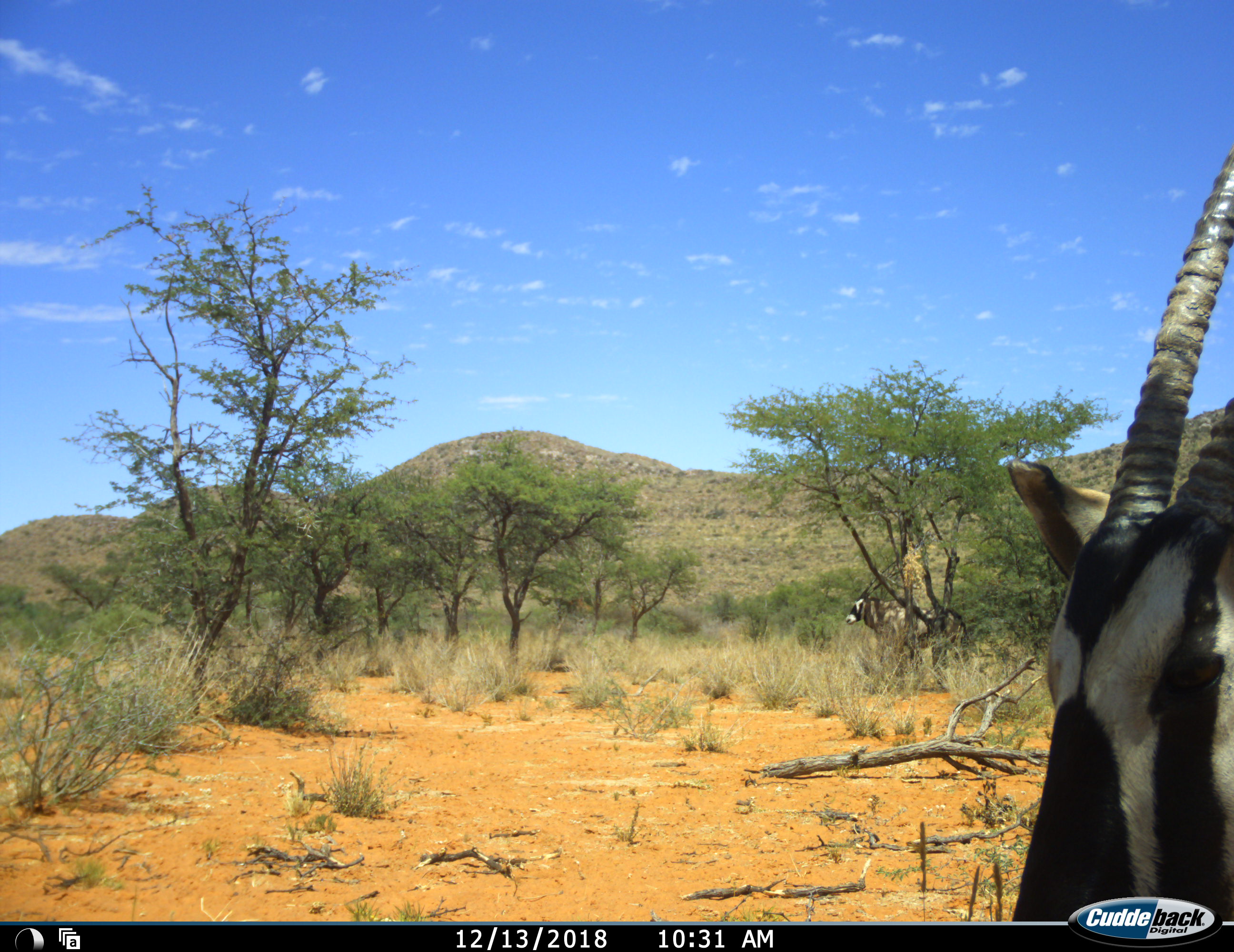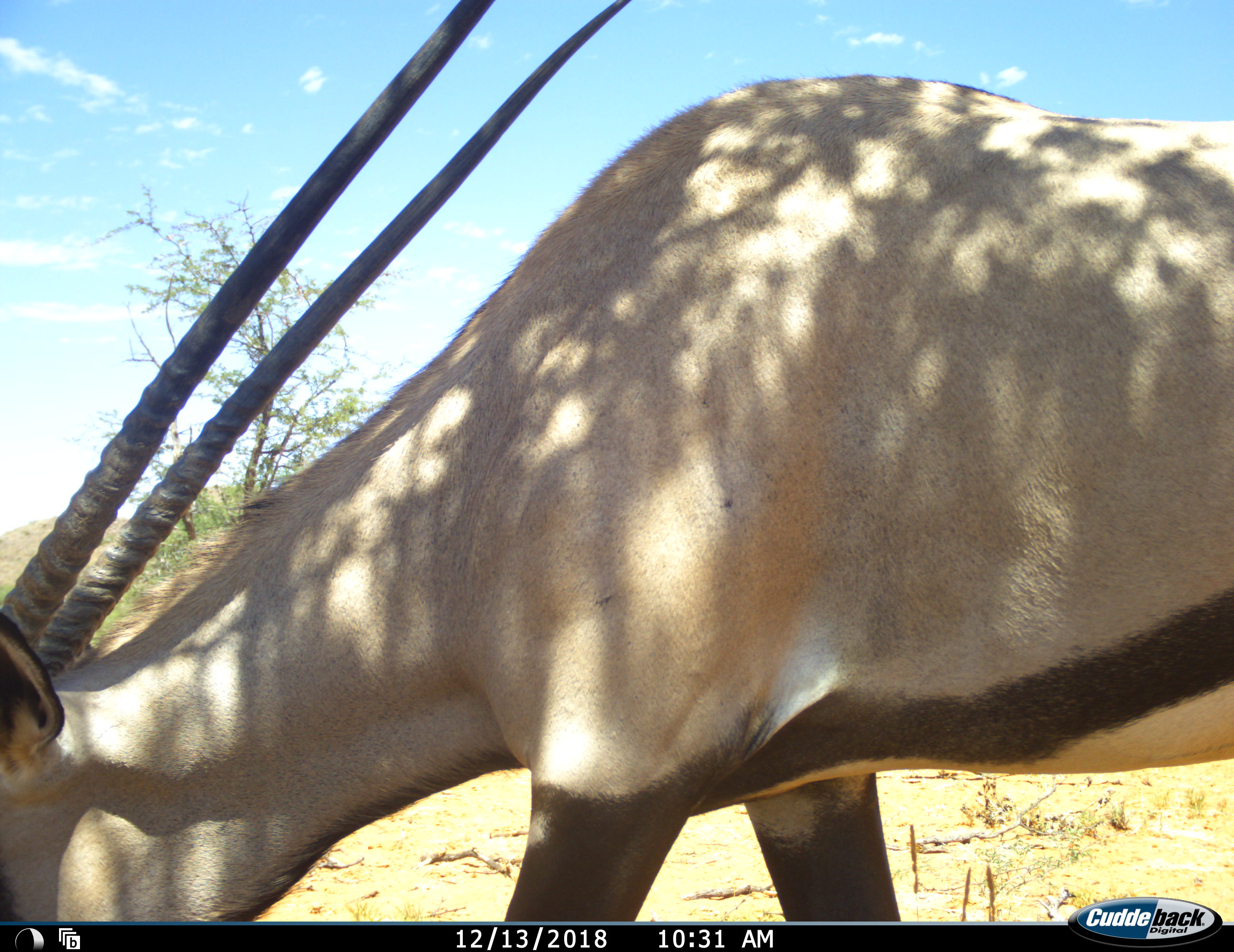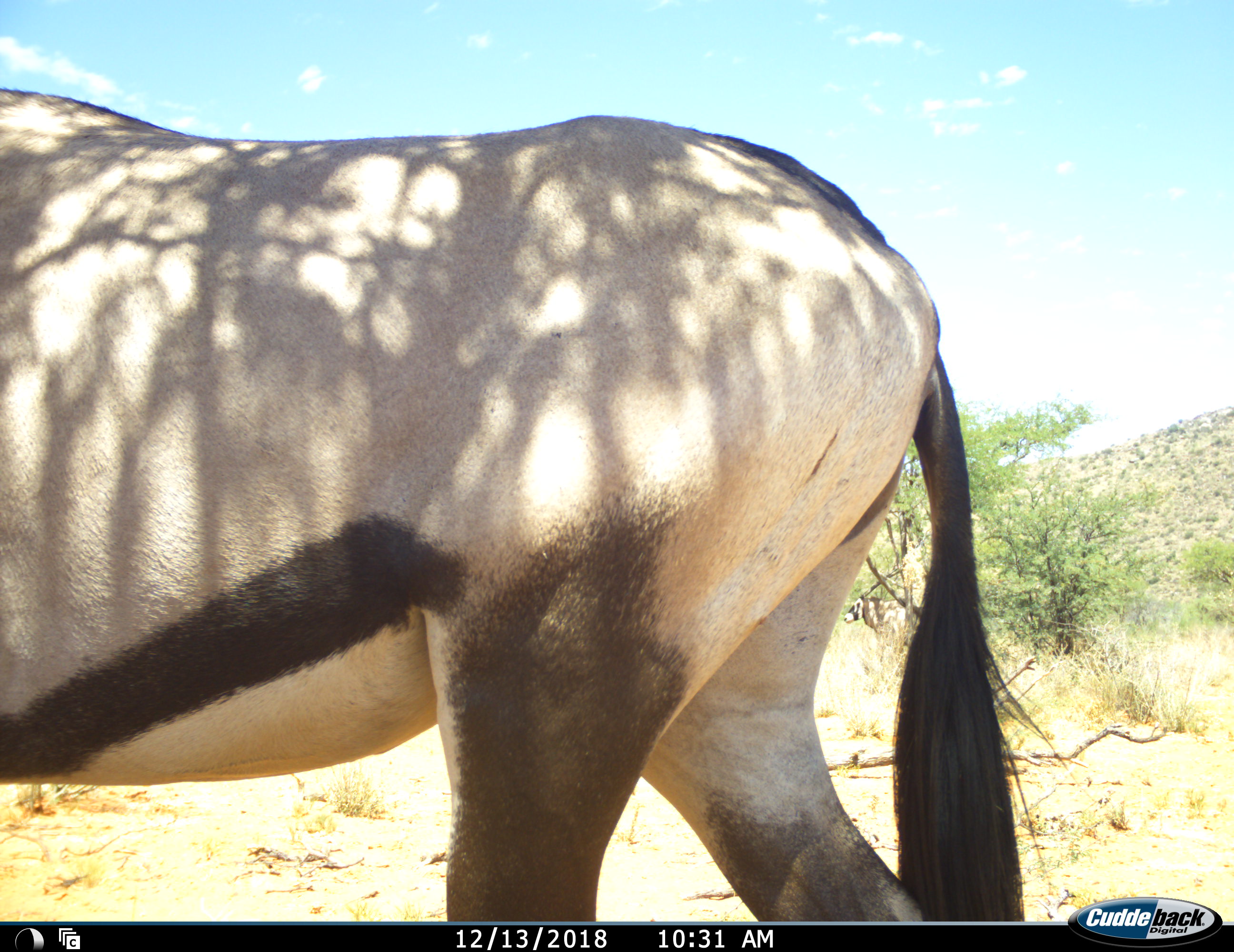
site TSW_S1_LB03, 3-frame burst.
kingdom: Animalia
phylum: Chordata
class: Mammalia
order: Artiodactyla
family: Bovidae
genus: Oryx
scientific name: Oryx gazella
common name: gemsbok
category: oryx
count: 2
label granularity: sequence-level